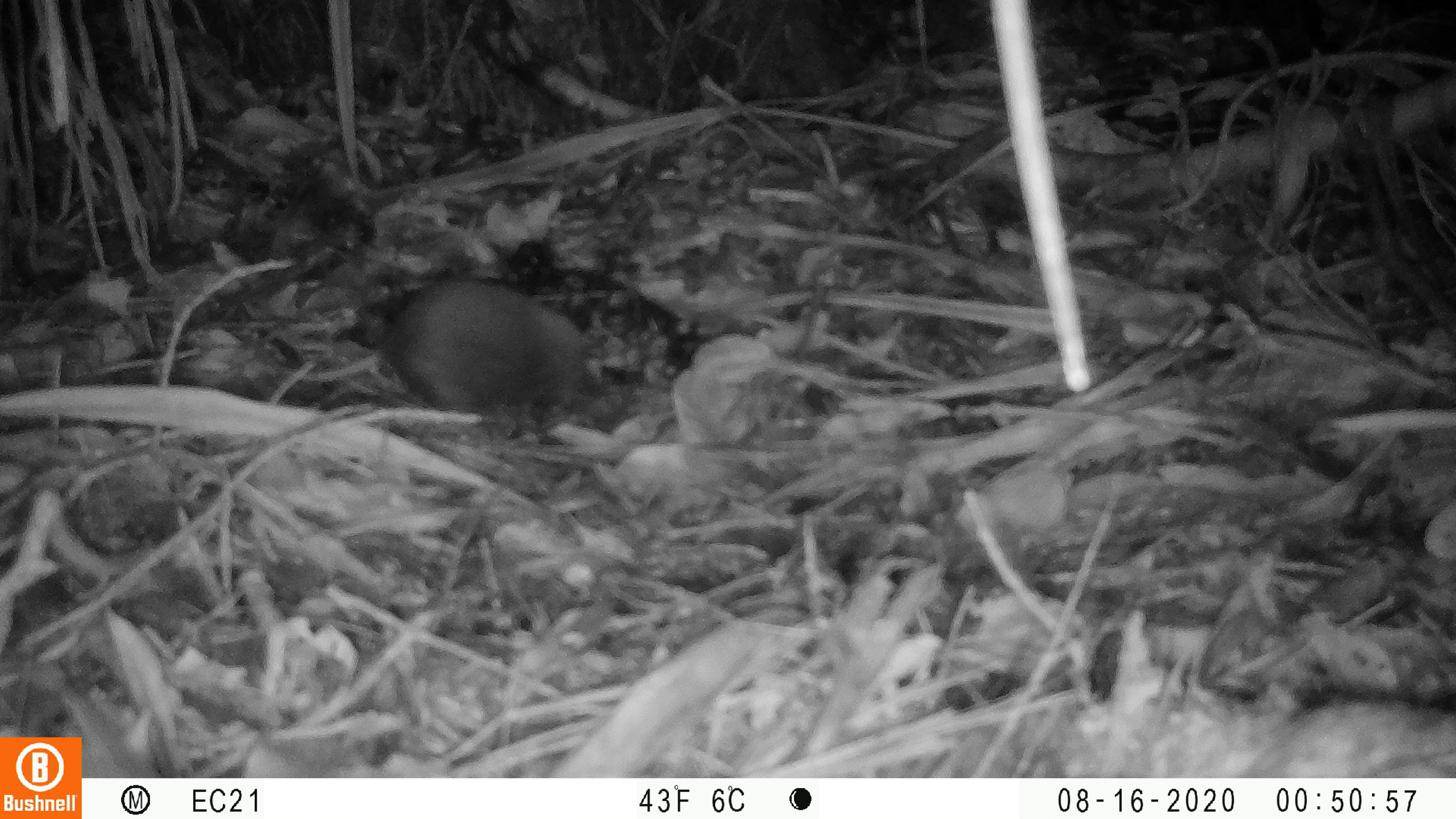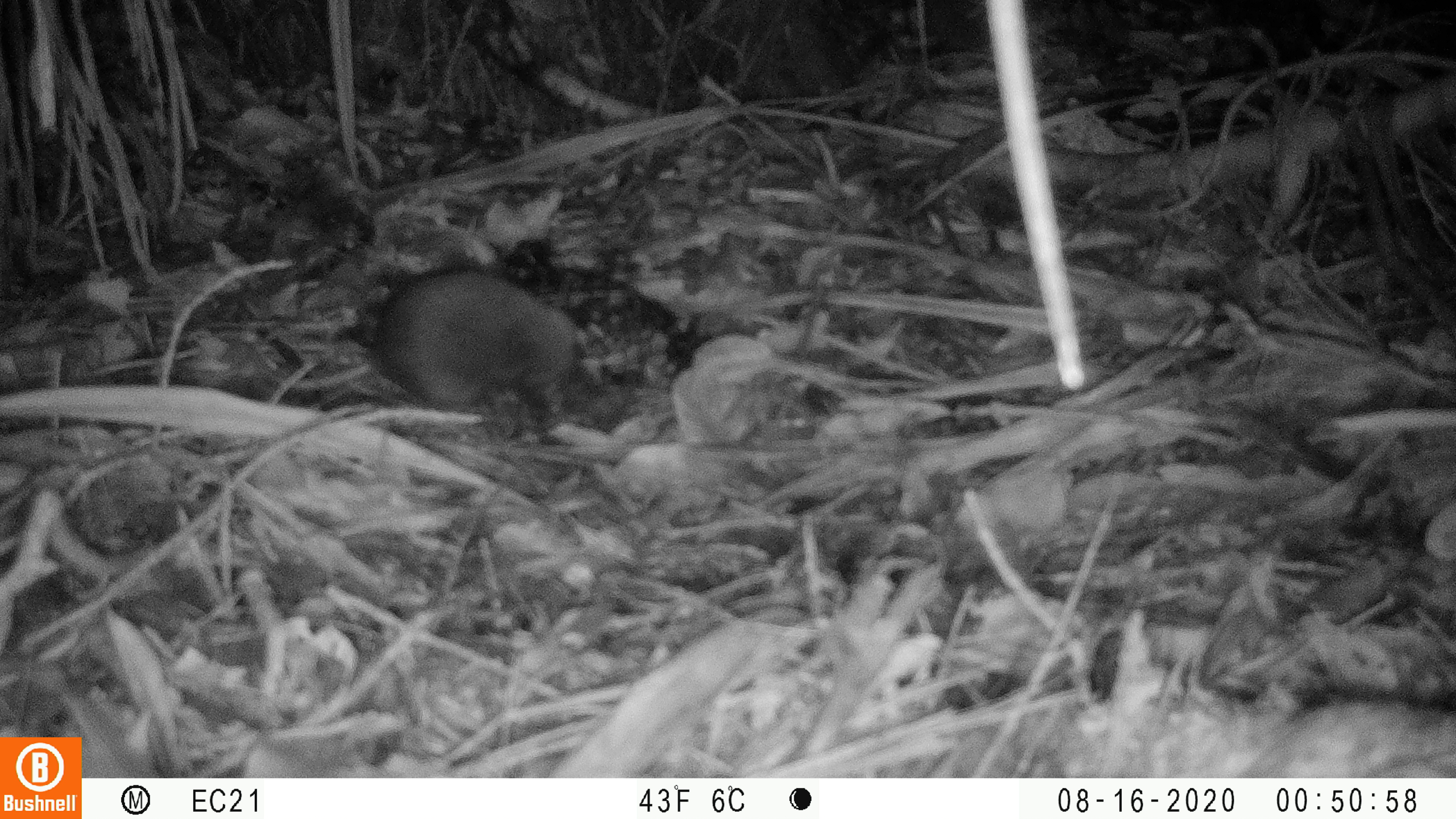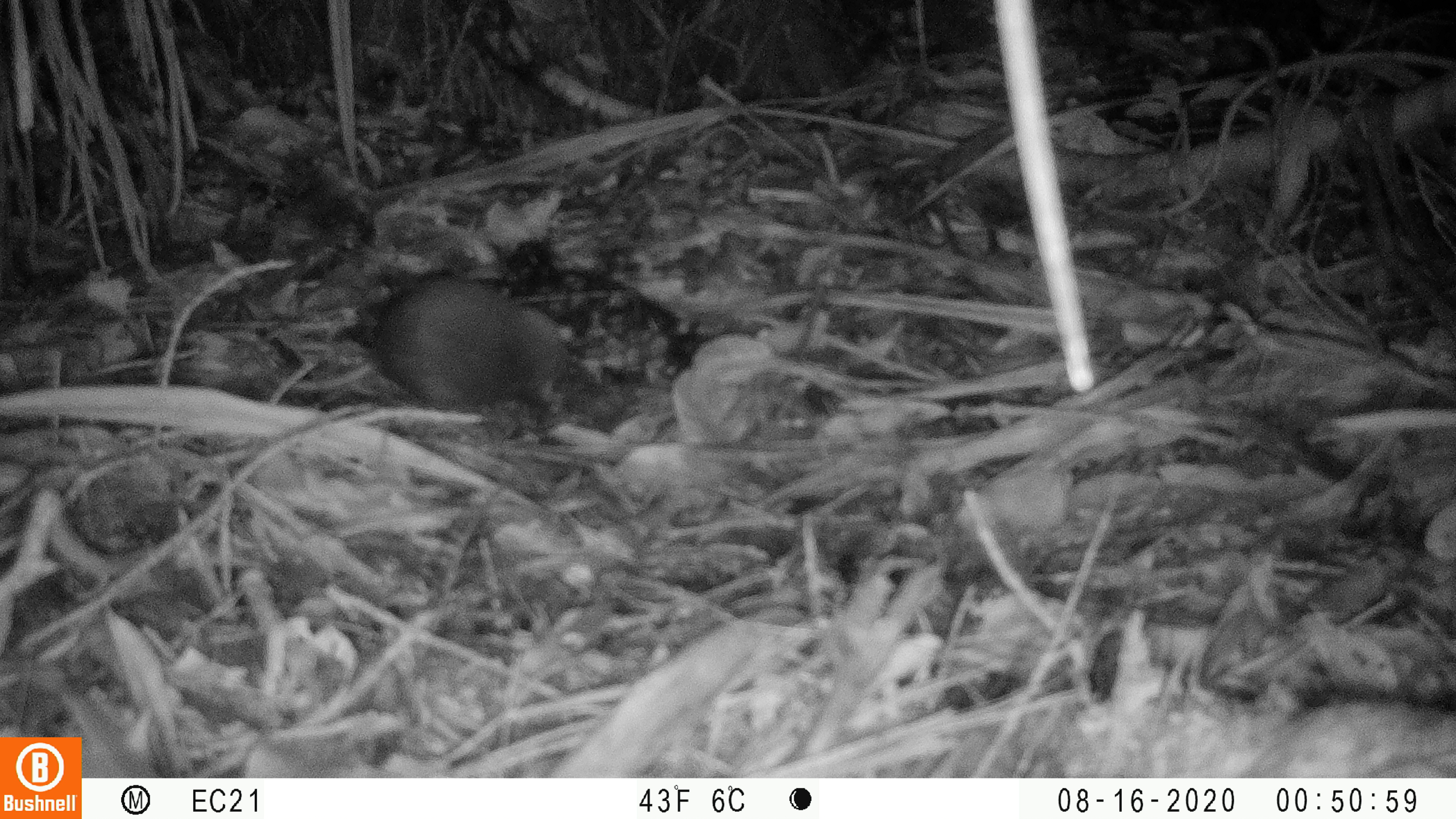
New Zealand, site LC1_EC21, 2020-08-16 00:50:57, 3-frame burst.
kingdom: Animalia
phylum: Chordata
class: Mammalia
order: Rodentia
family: Muridae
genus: Rattus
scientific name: Rattus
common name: rat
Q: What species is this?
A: Rat (Rattus).